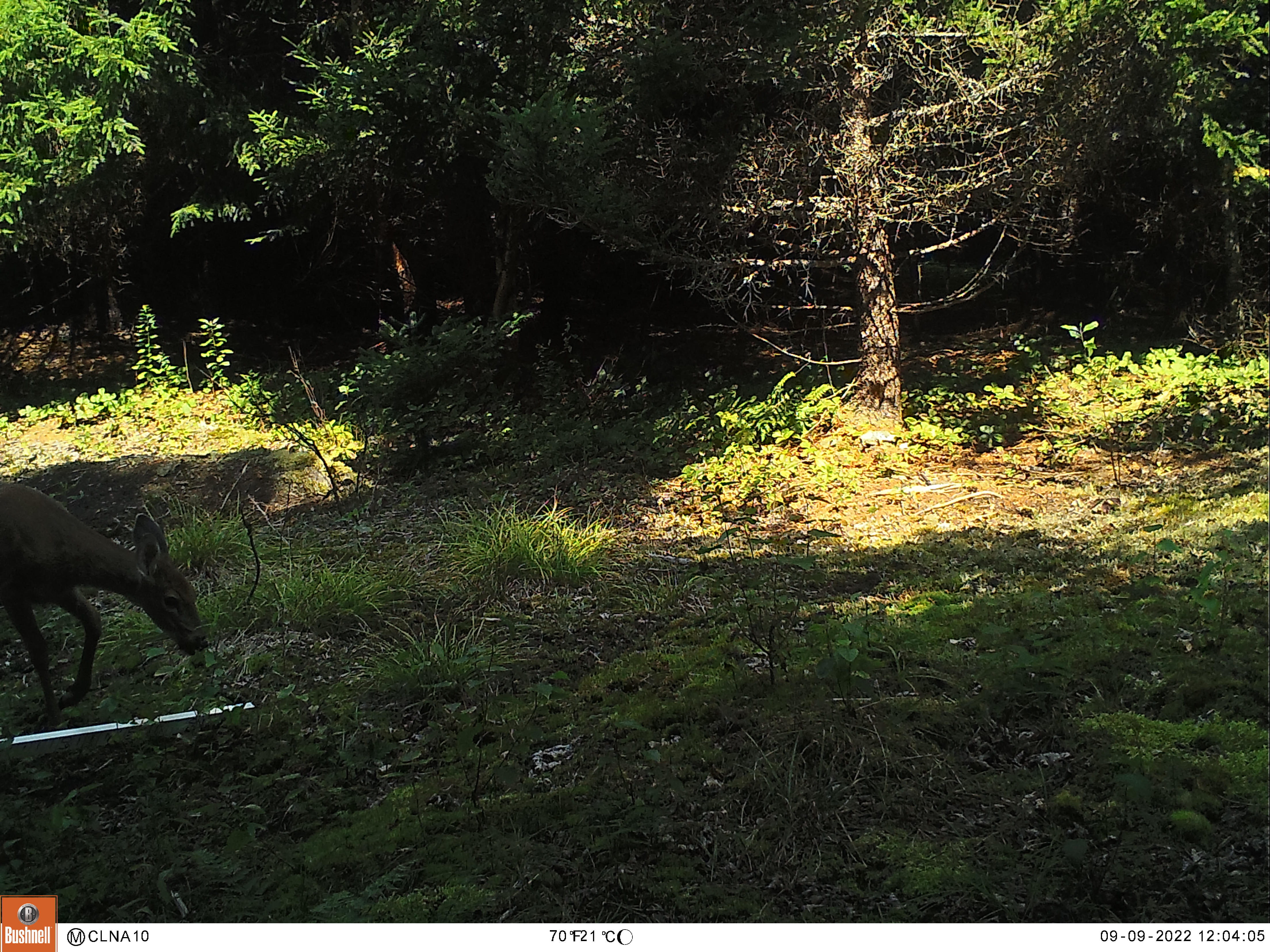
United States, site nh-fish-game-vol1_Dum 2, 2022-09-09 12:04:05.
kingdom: Animalia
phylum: Chordata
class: Mammalia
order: Artiodactyla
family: Cervidae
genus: Odocoileus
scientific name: Odocoileus virginianus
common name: white-tailed deer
White-tailed deer (Odocoileus virginianus).